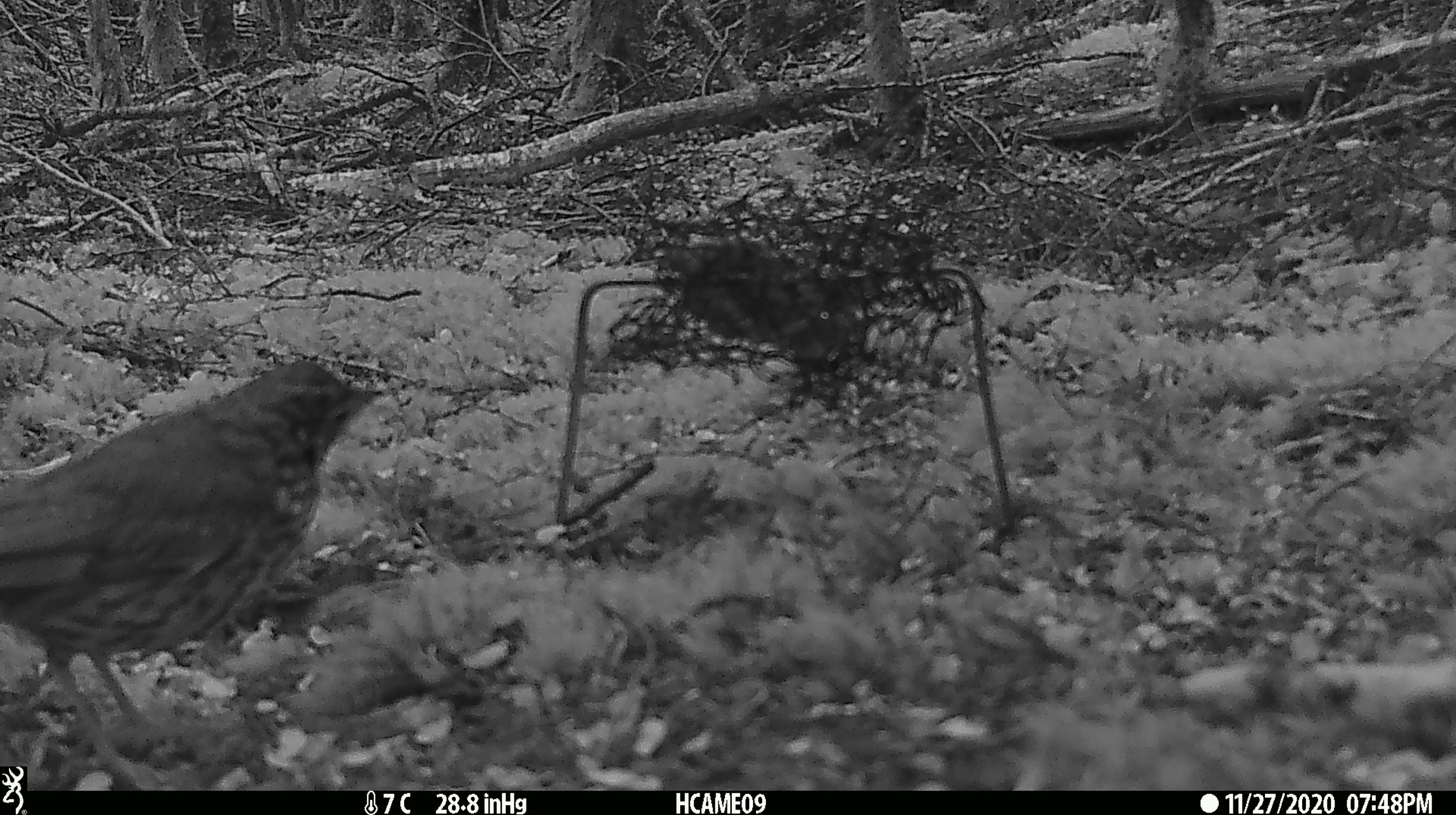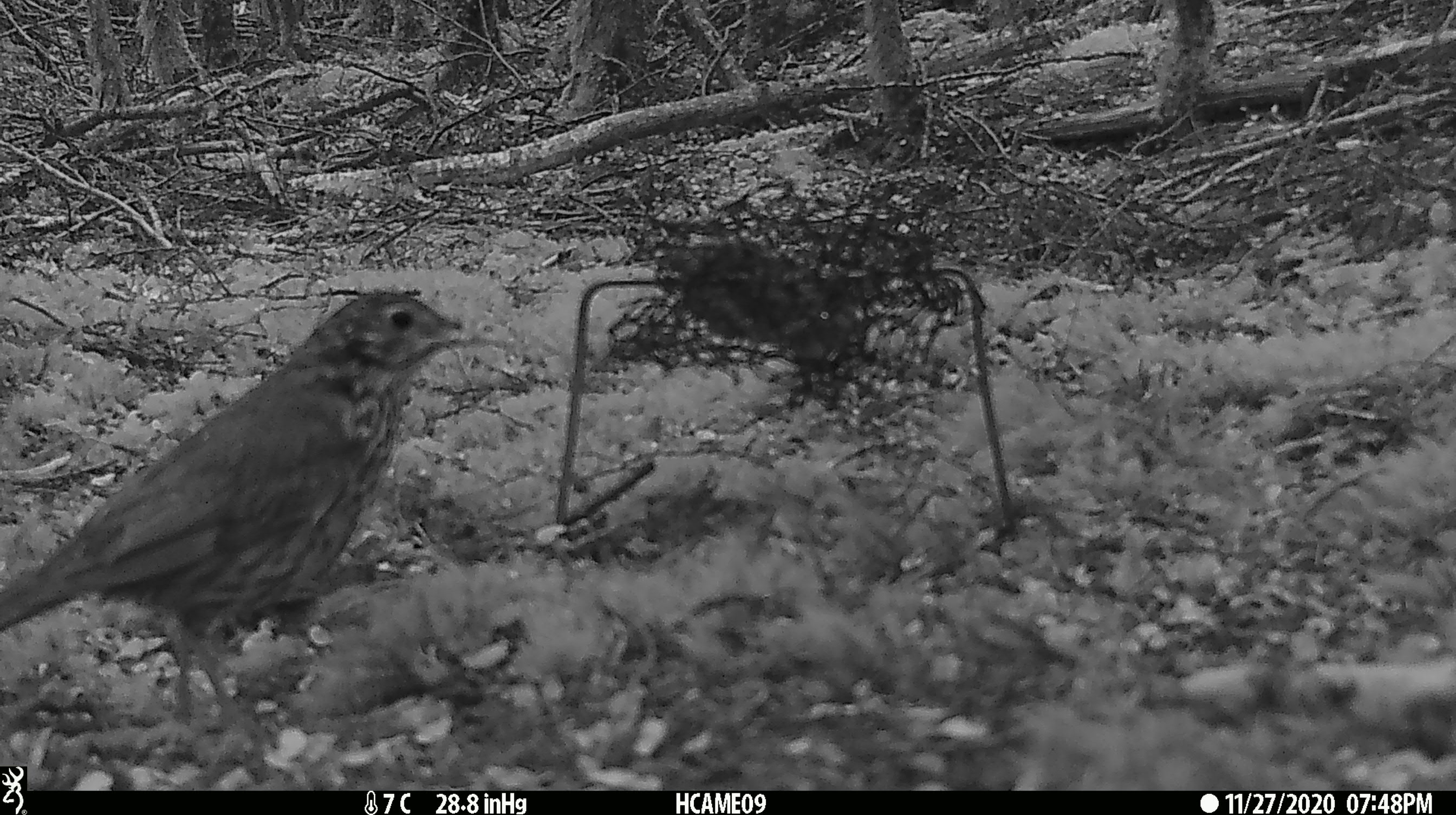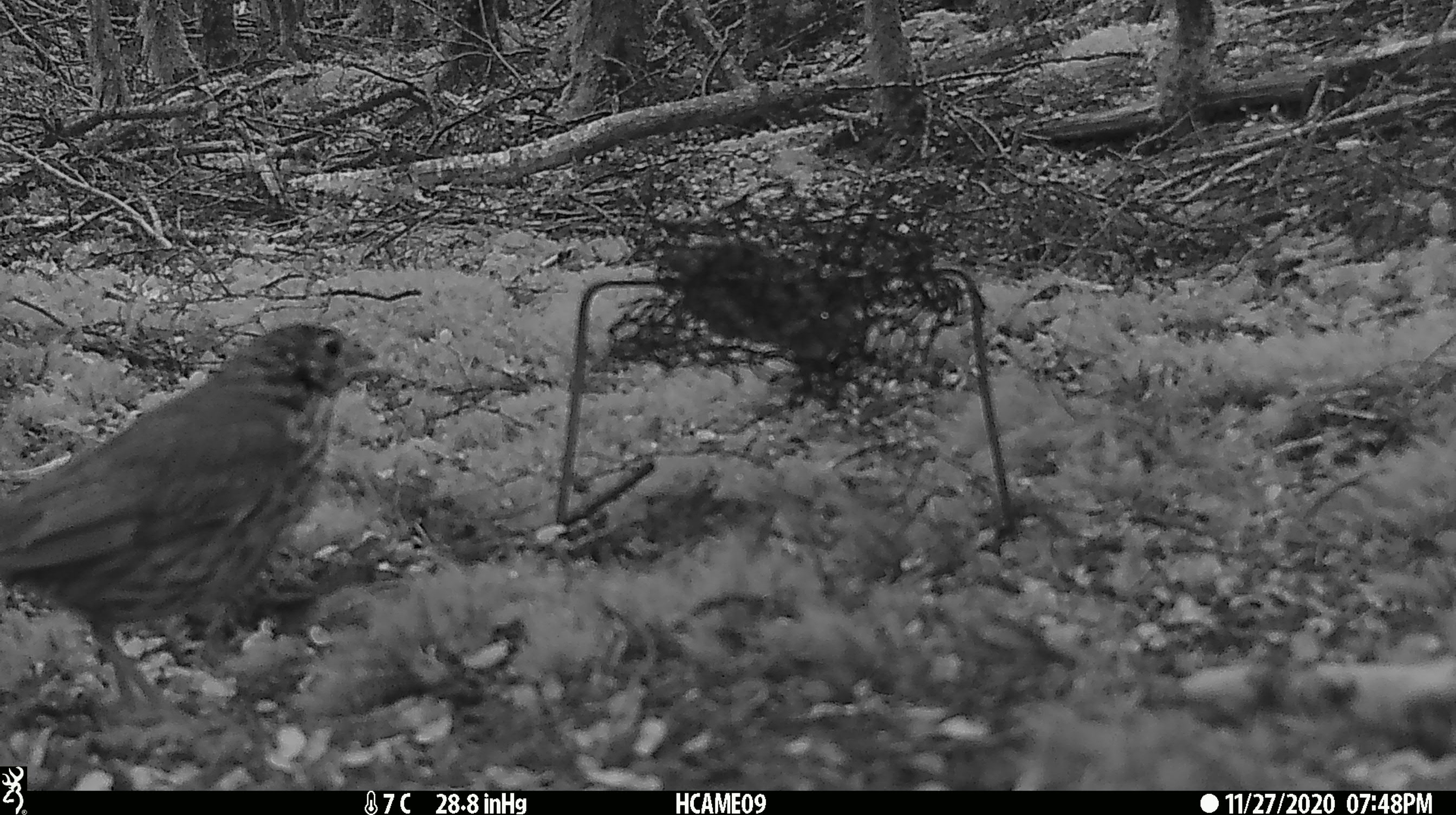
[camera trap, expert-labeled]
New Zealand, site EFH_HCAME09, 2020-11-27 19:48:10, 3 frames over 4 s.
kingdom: Animalia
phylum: Chordata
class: Aves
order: Passeriformes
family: Turdidae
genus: Turdus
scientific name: Turdus philomelos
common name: song thrush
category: thrush